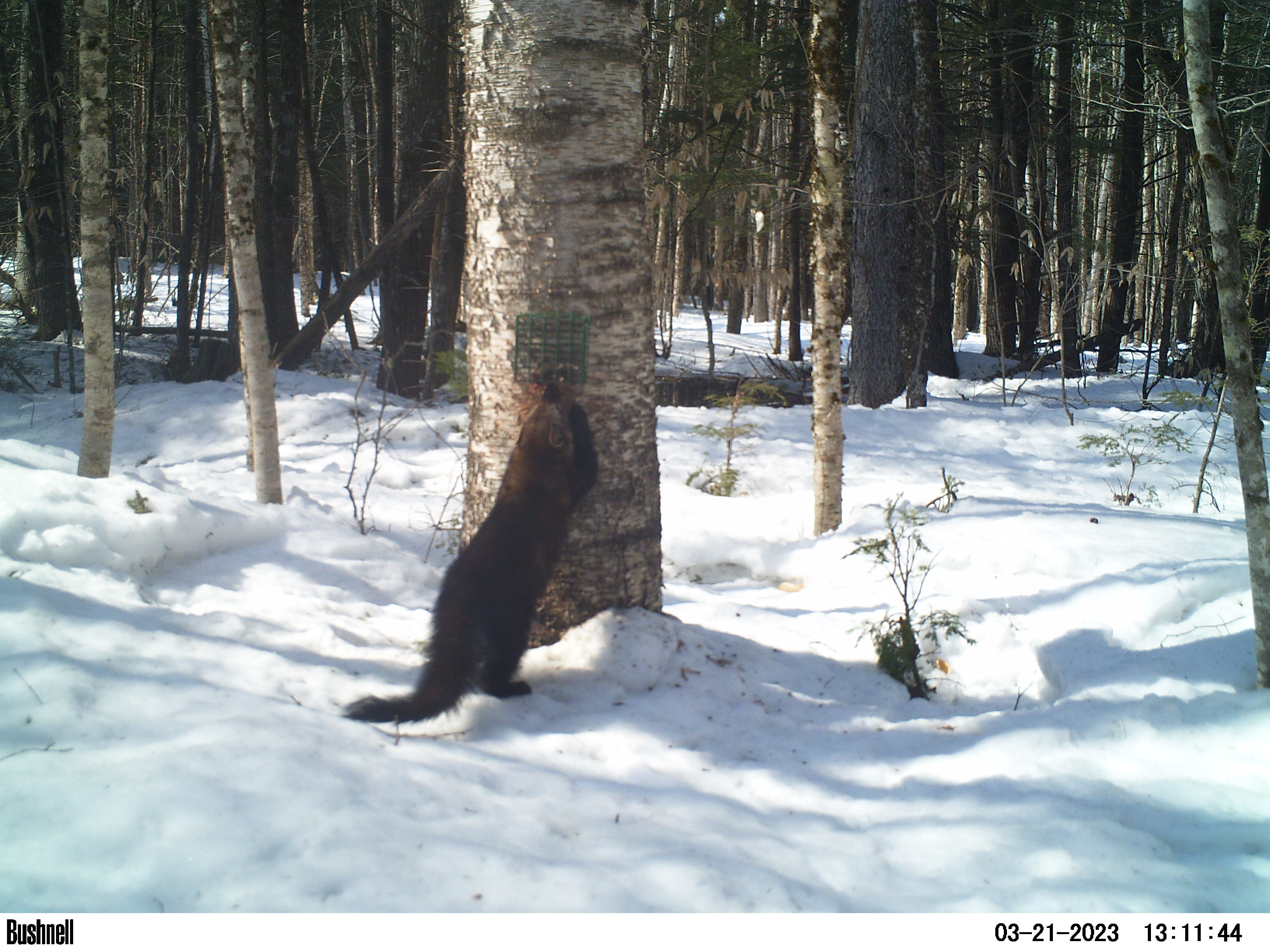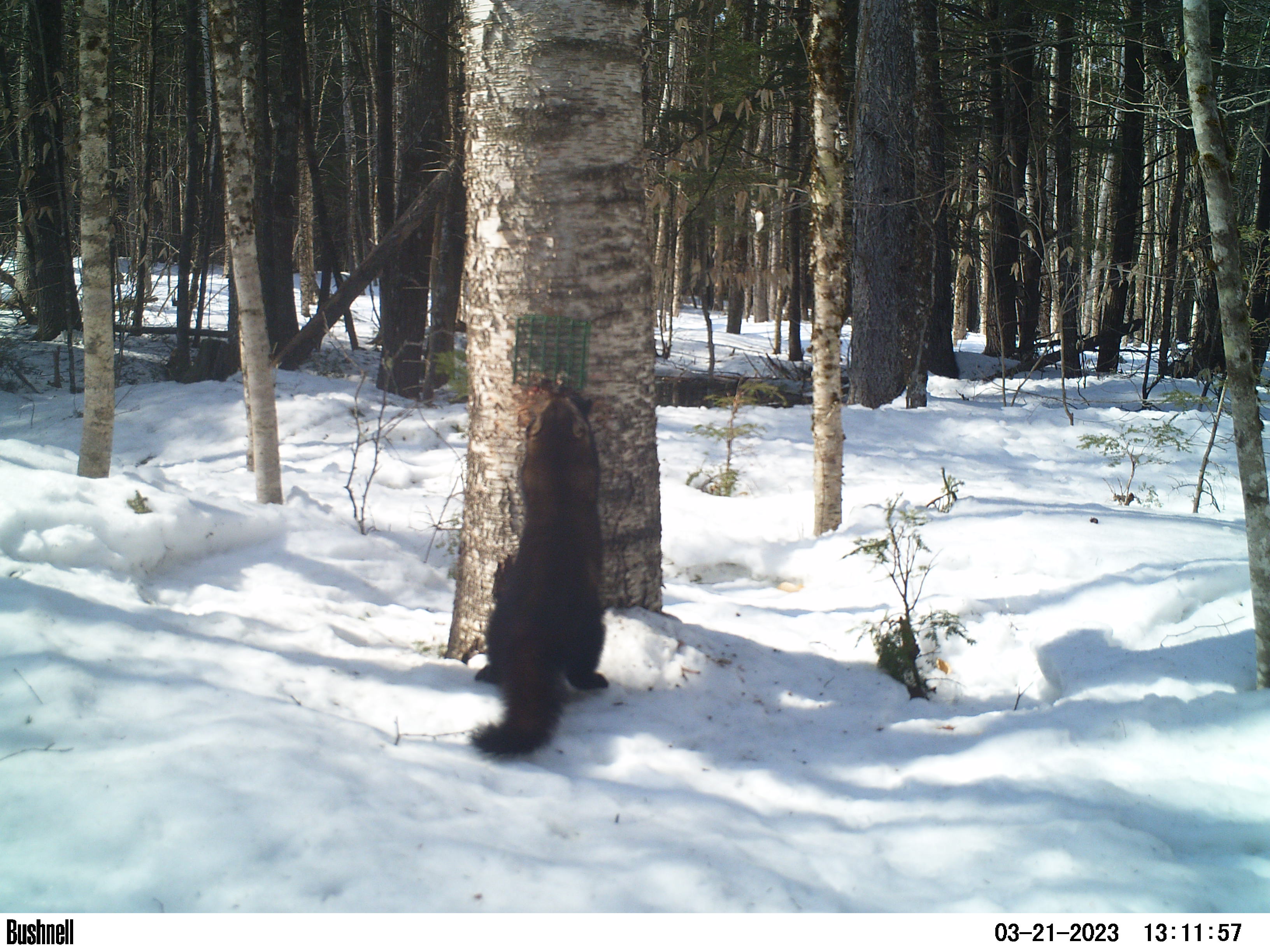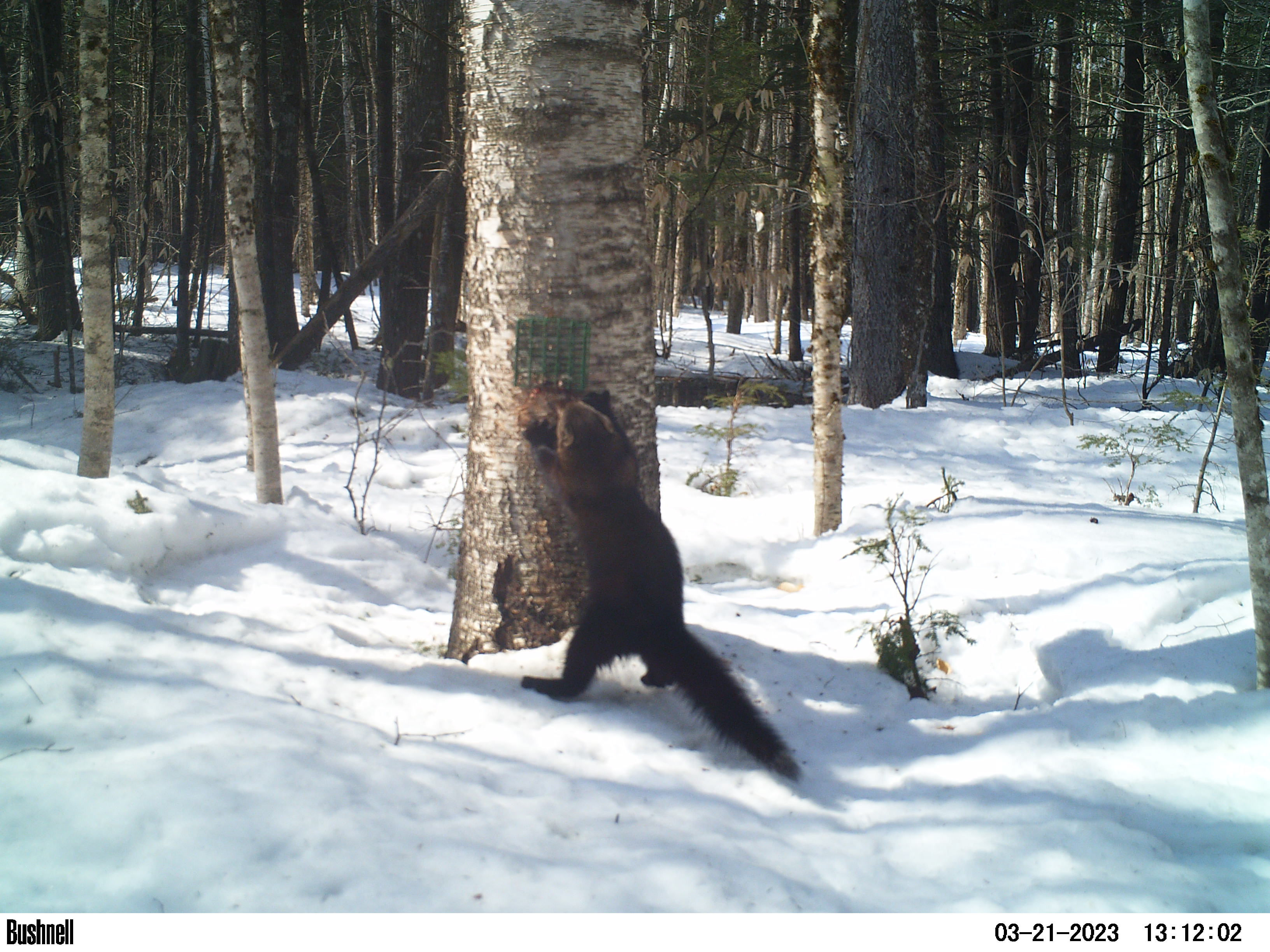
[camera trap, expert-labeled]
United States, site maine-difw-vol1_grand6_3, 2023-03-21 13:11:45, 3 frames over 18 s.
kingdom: Animalia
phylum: Chordata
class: Mammalia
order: Carnivora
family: Mustelidae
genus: Pekania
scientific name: Pekania pennanti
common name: fisher